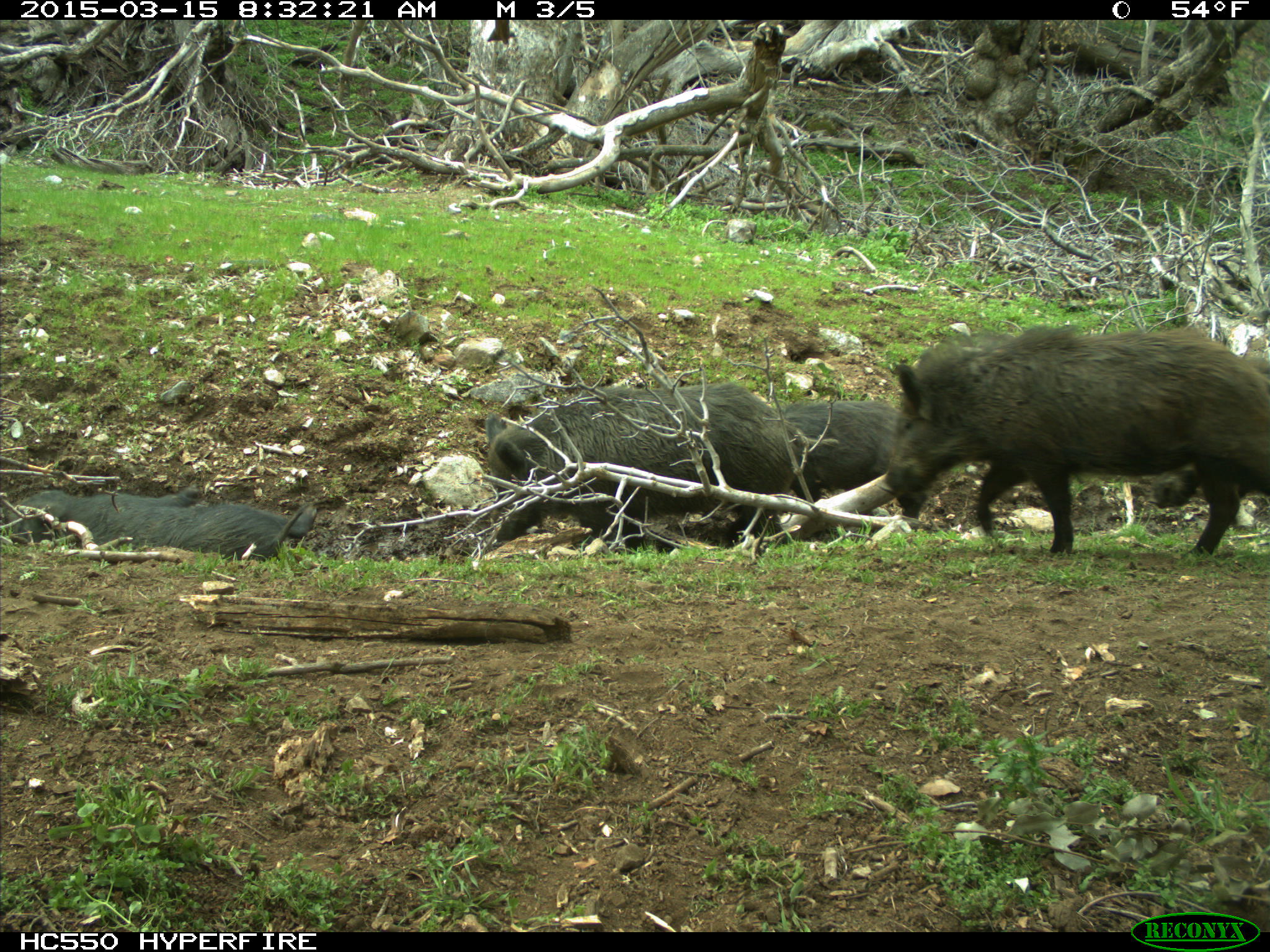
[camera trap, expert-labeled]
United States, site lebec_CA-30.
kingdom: Animalia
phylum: Chordata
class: Mammalia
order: Artiodactyla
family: Suidae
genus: Sus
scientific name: Sus scrofa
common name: wild boar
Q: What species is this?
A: Sus scrofa (wild boar).